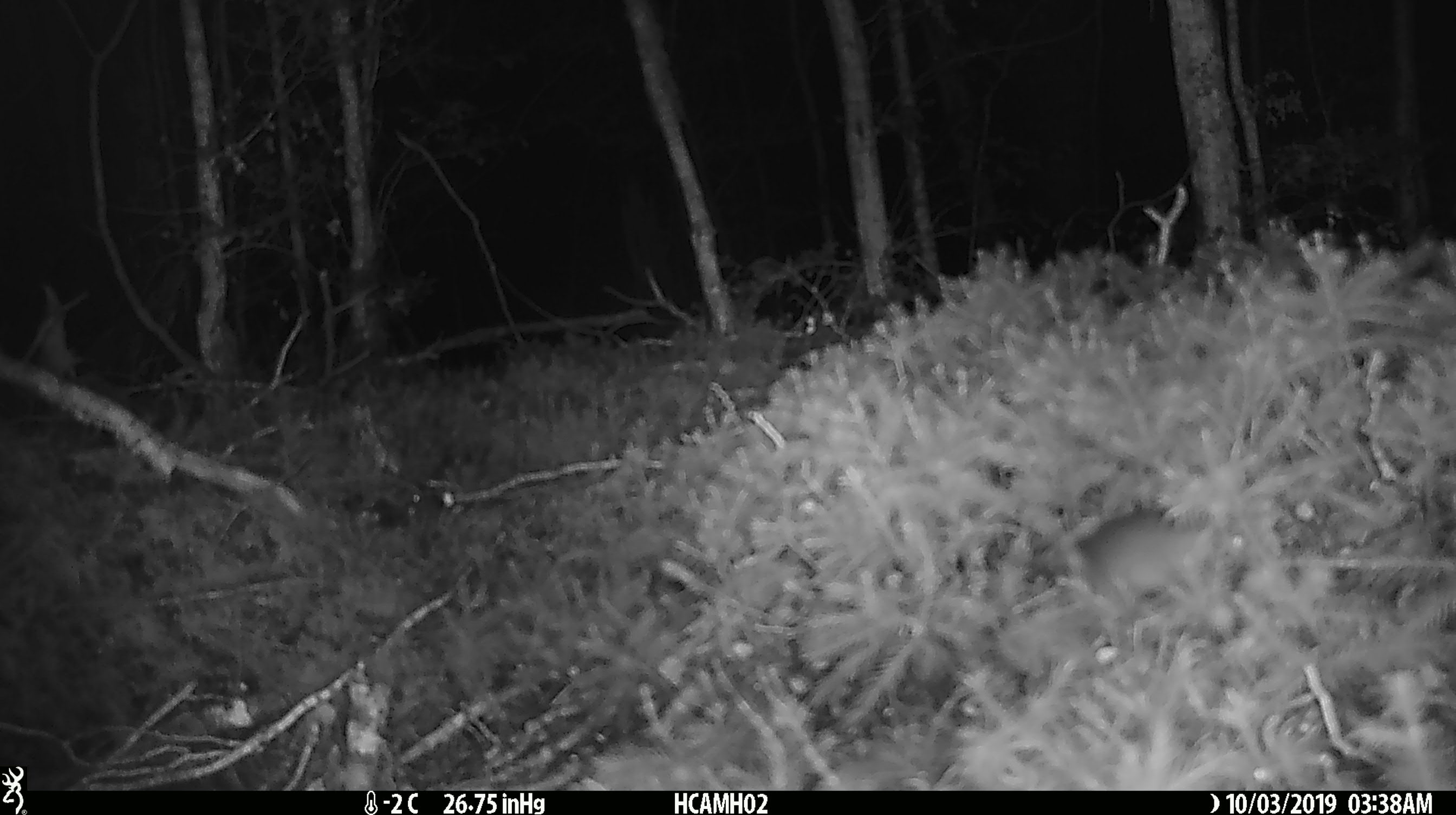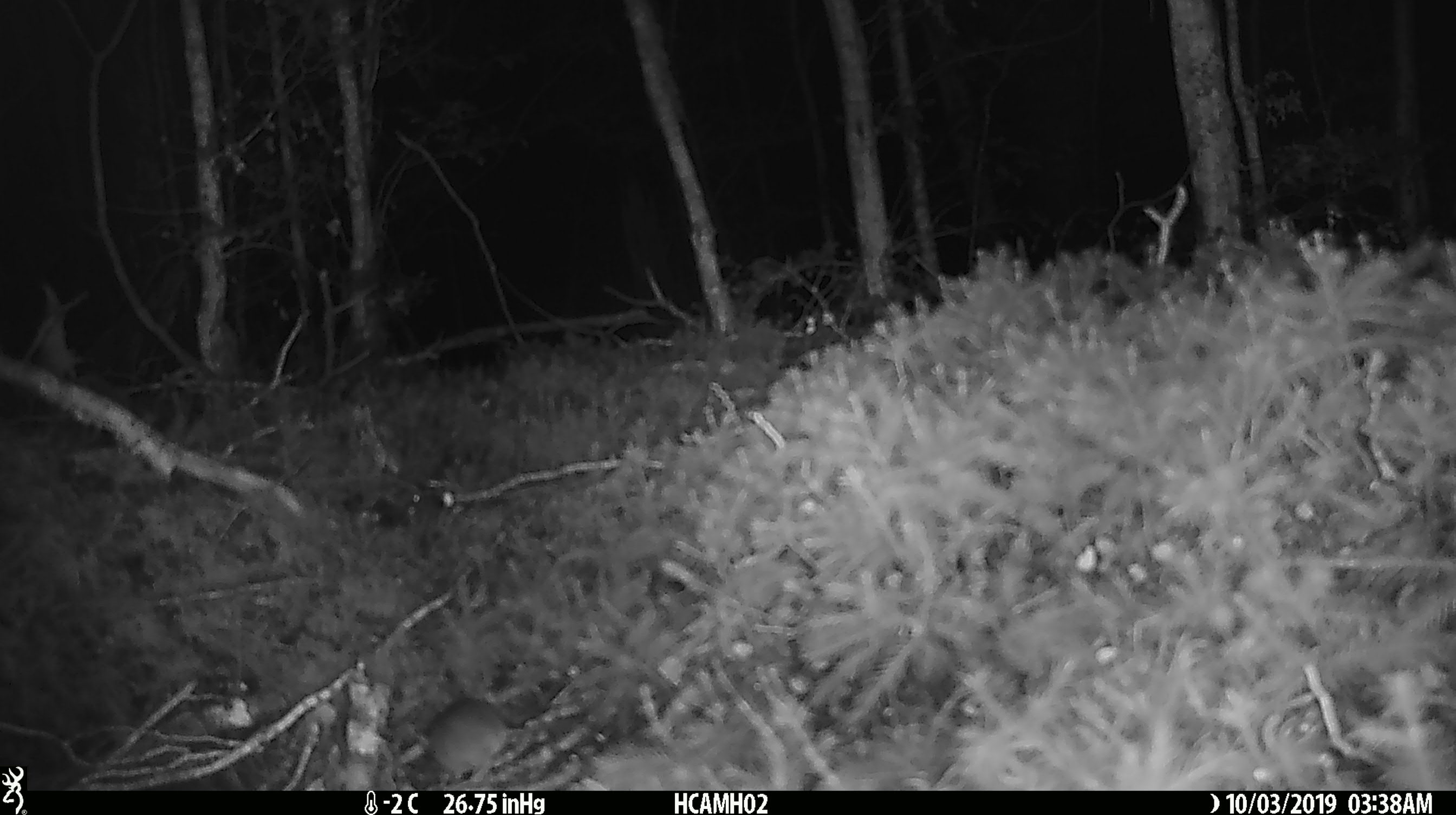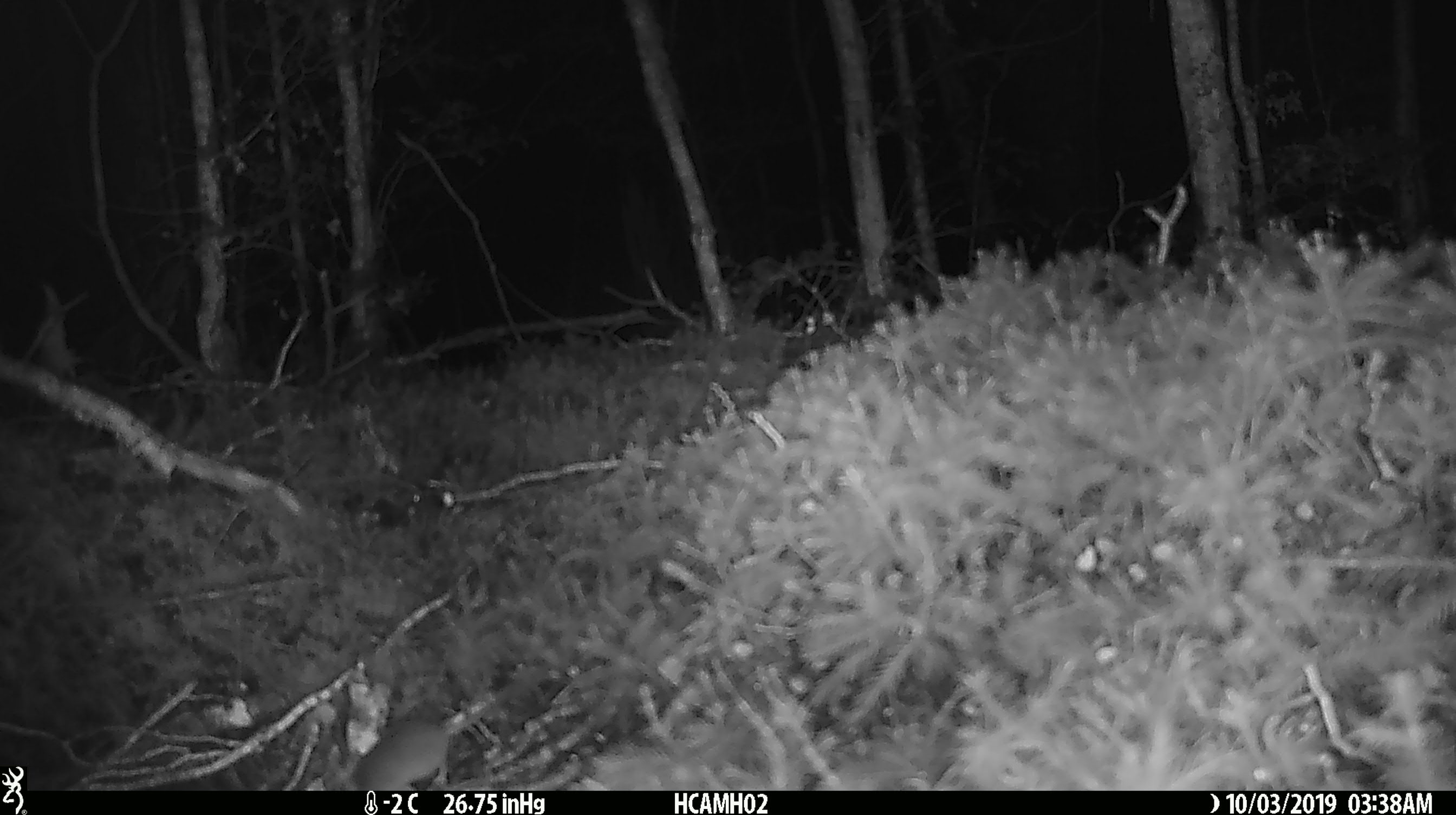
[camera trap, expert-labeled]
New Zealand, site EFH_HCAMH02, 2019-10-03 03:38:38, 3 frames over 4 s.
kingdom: Animalia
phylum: Chordata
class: Mammalia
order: Rodentia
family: Muridae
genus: Mus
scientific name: Mus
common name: mouse